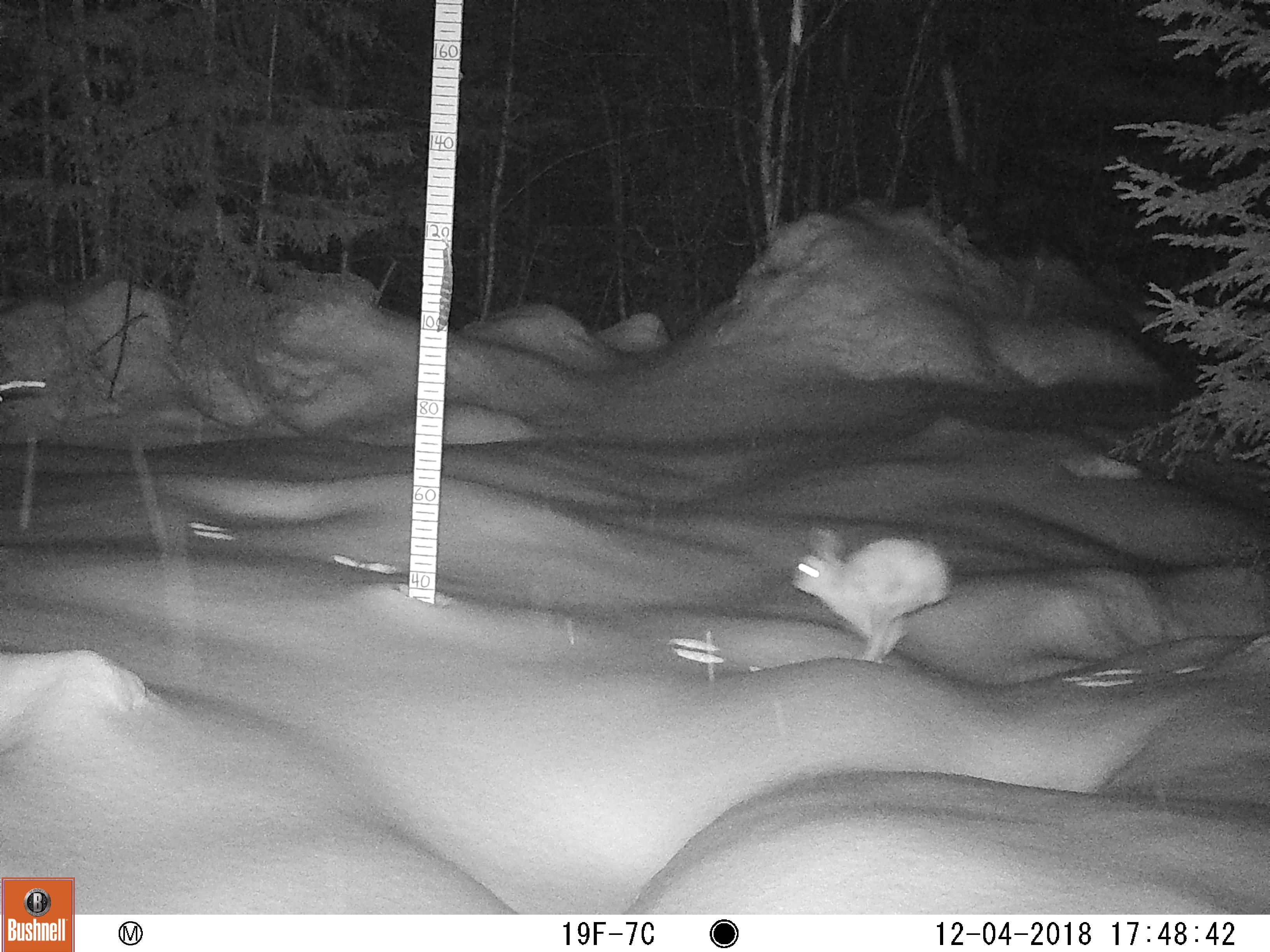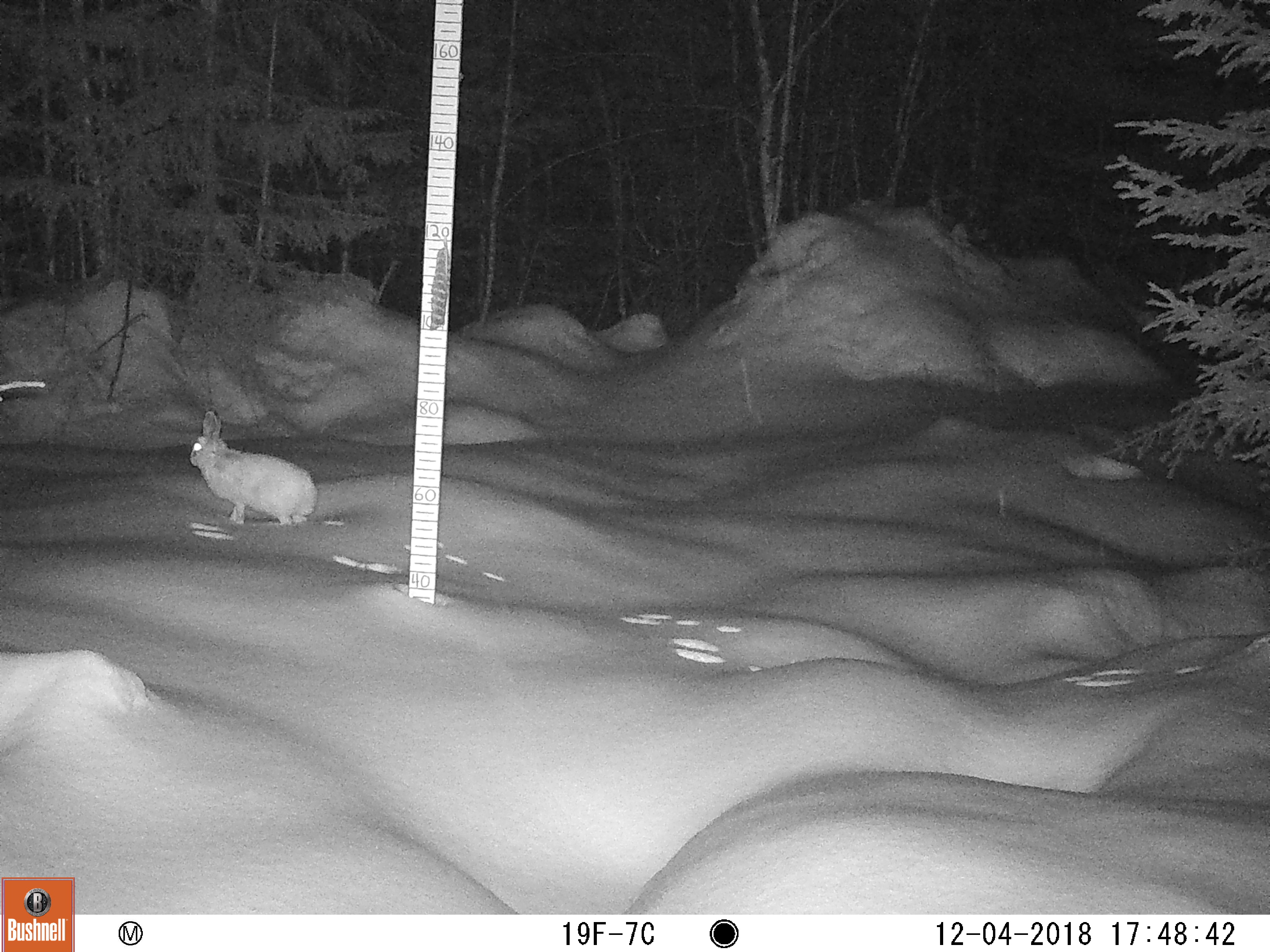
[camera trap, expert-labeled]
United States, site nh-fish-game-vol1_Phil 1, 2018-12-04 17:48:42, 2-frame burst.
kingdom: Animalia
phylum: Chordata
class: Mammalia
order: Lagomorpha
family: Leporidae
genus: Lepus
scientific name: Lepus americanus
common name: snowshoe hare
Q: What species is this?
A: Snowshoe hare (Lepus americanus).